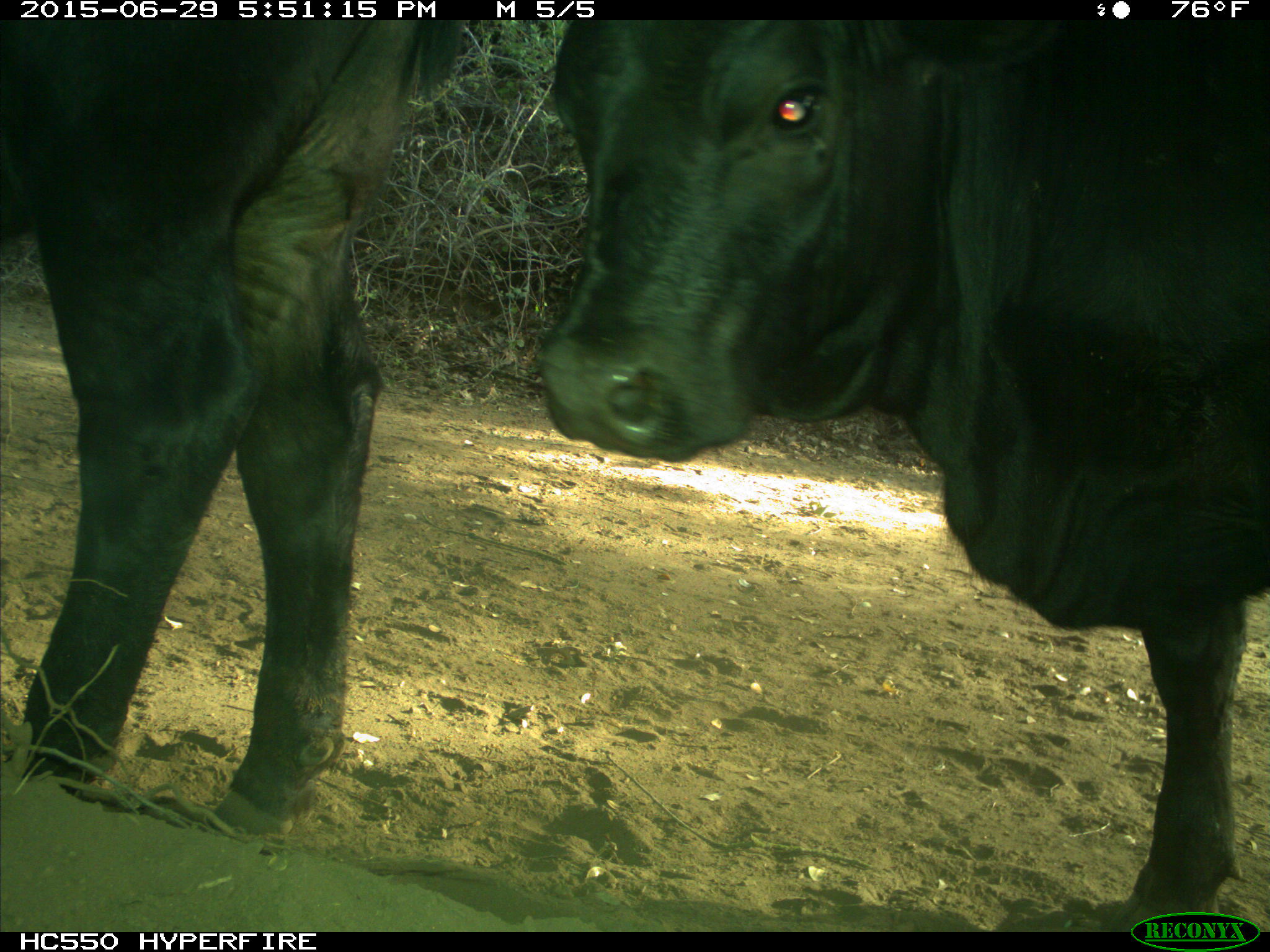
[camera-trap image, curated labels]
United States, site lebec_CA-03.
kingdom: Animalia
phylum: Chordata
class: Mammalia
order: Artiodactyla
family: Bovidae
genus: Bos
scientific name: Bos taurus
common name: domestic cow